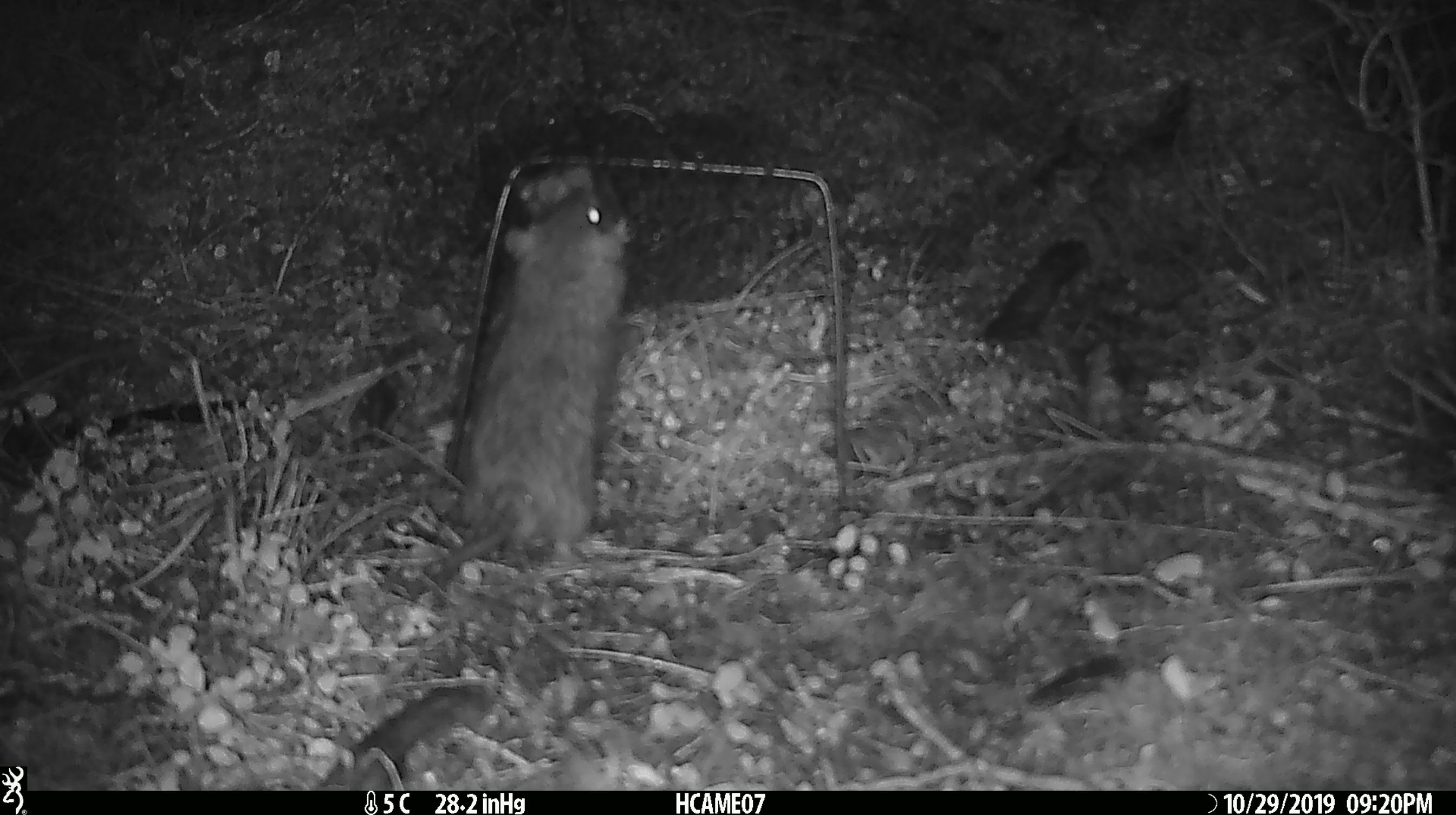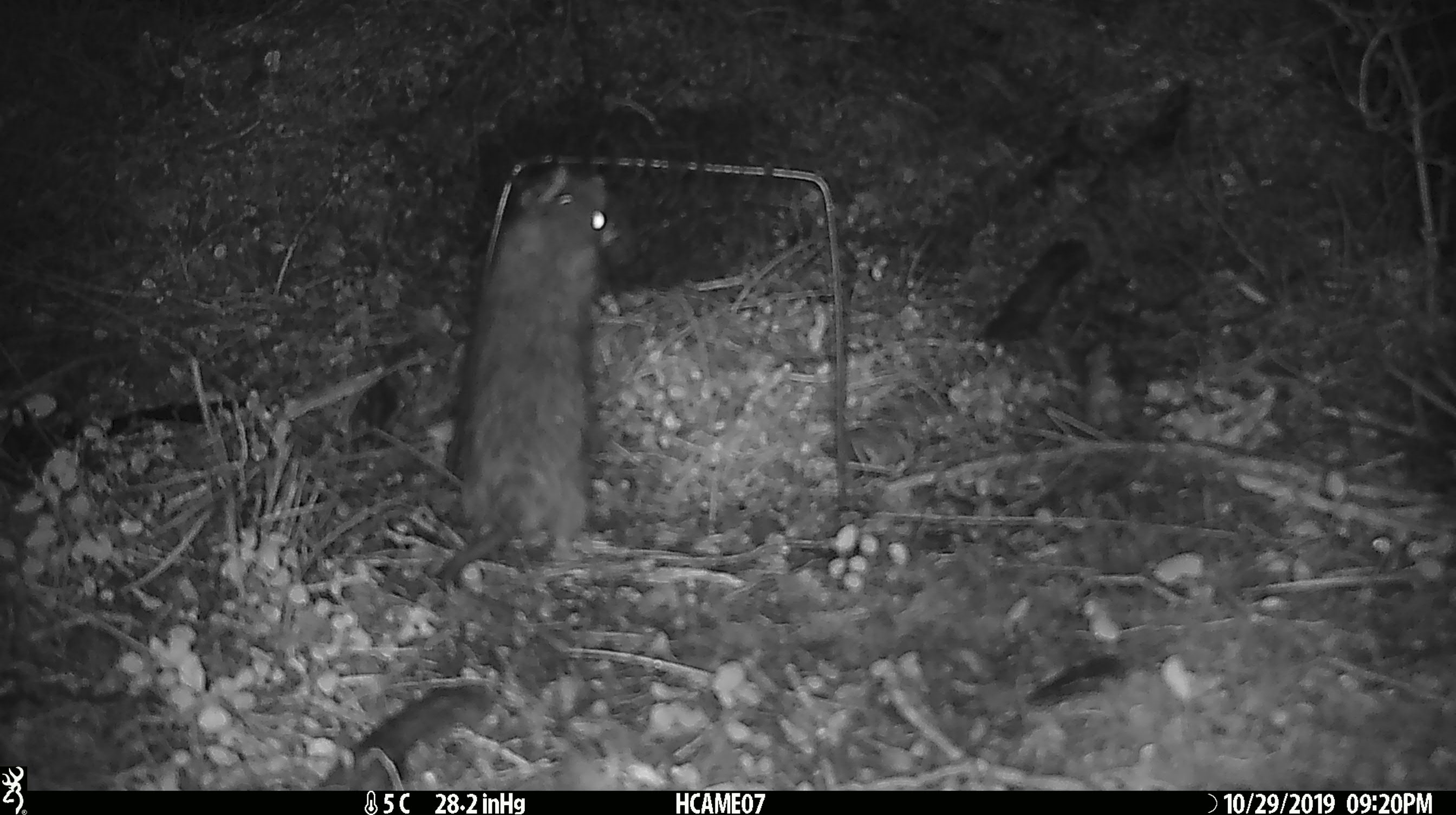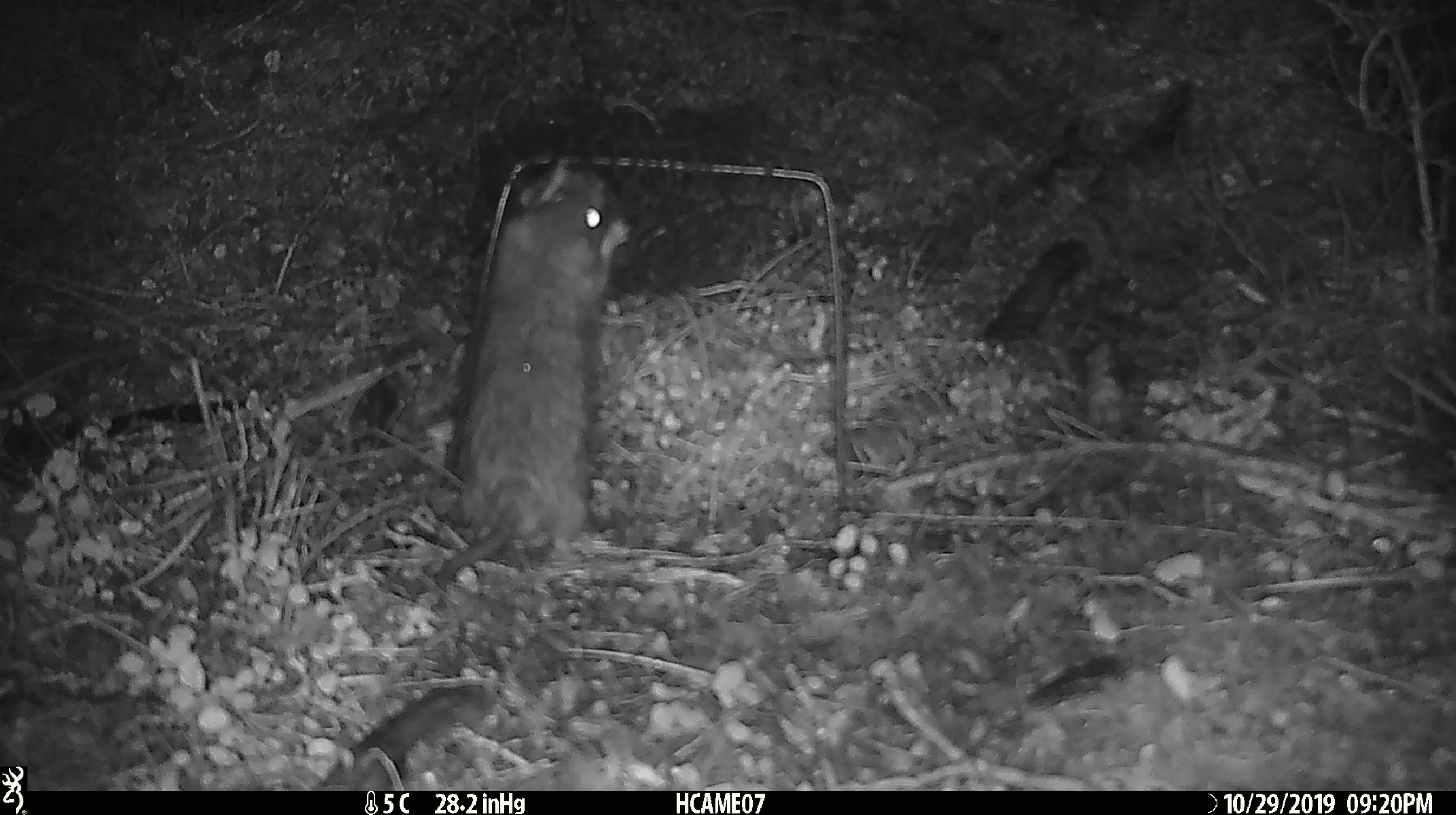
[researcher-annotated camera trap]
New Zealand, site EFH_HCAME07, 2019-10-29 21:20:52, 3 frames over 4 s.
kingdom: Animalia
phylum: Chordata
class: Mammalia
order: Rodentia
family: Muridae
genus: Rattus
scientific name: Rattus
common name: rat